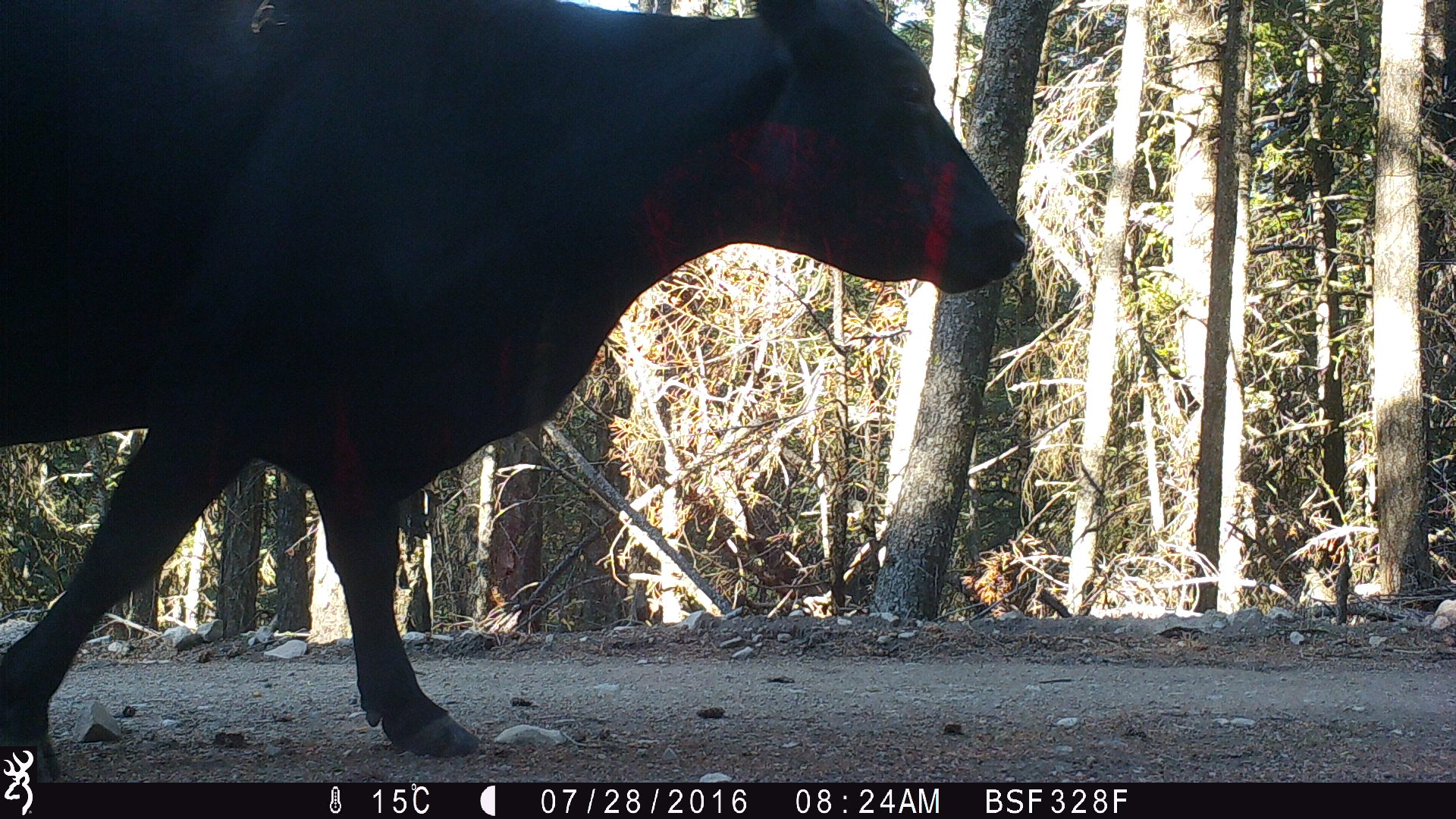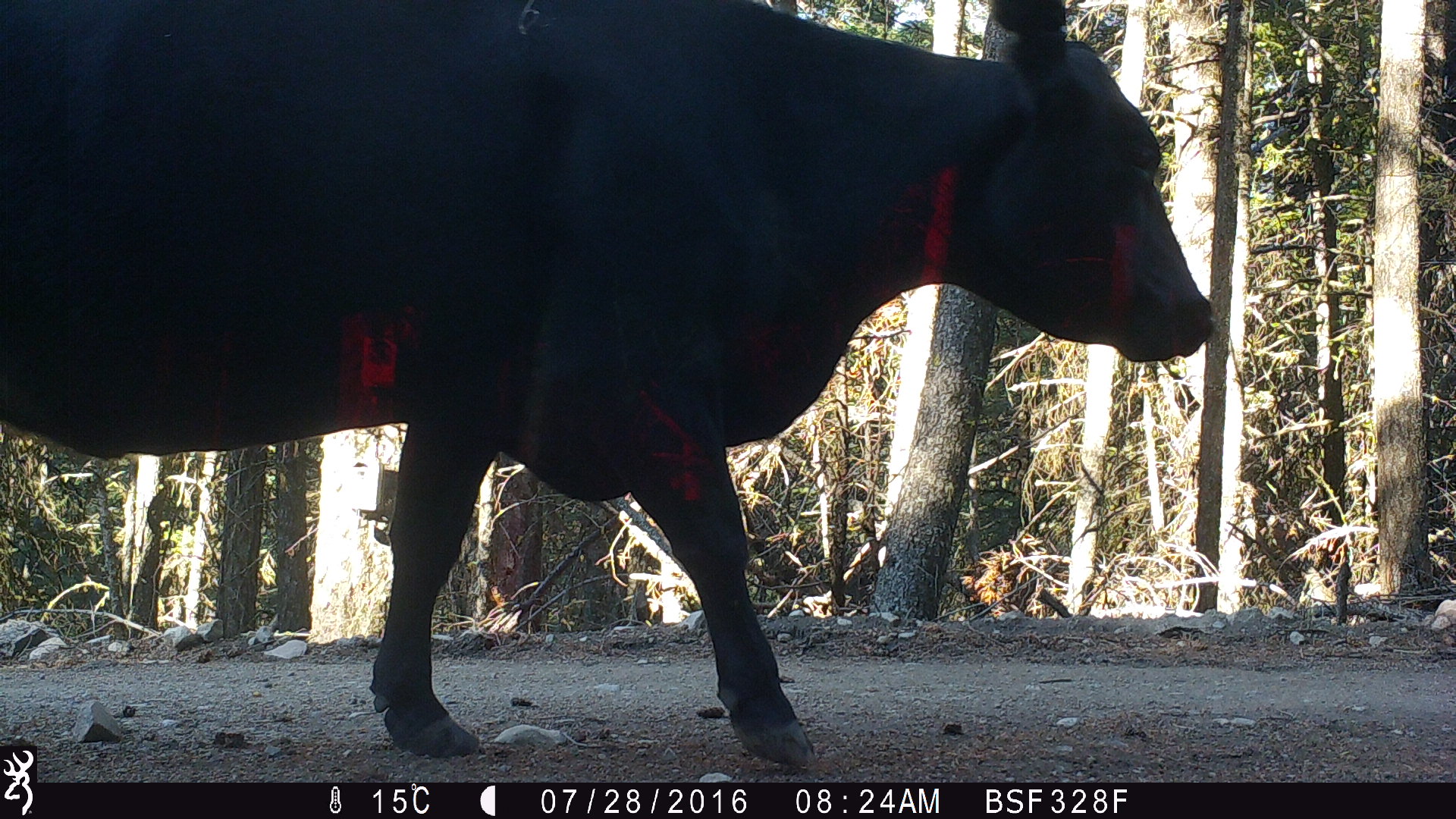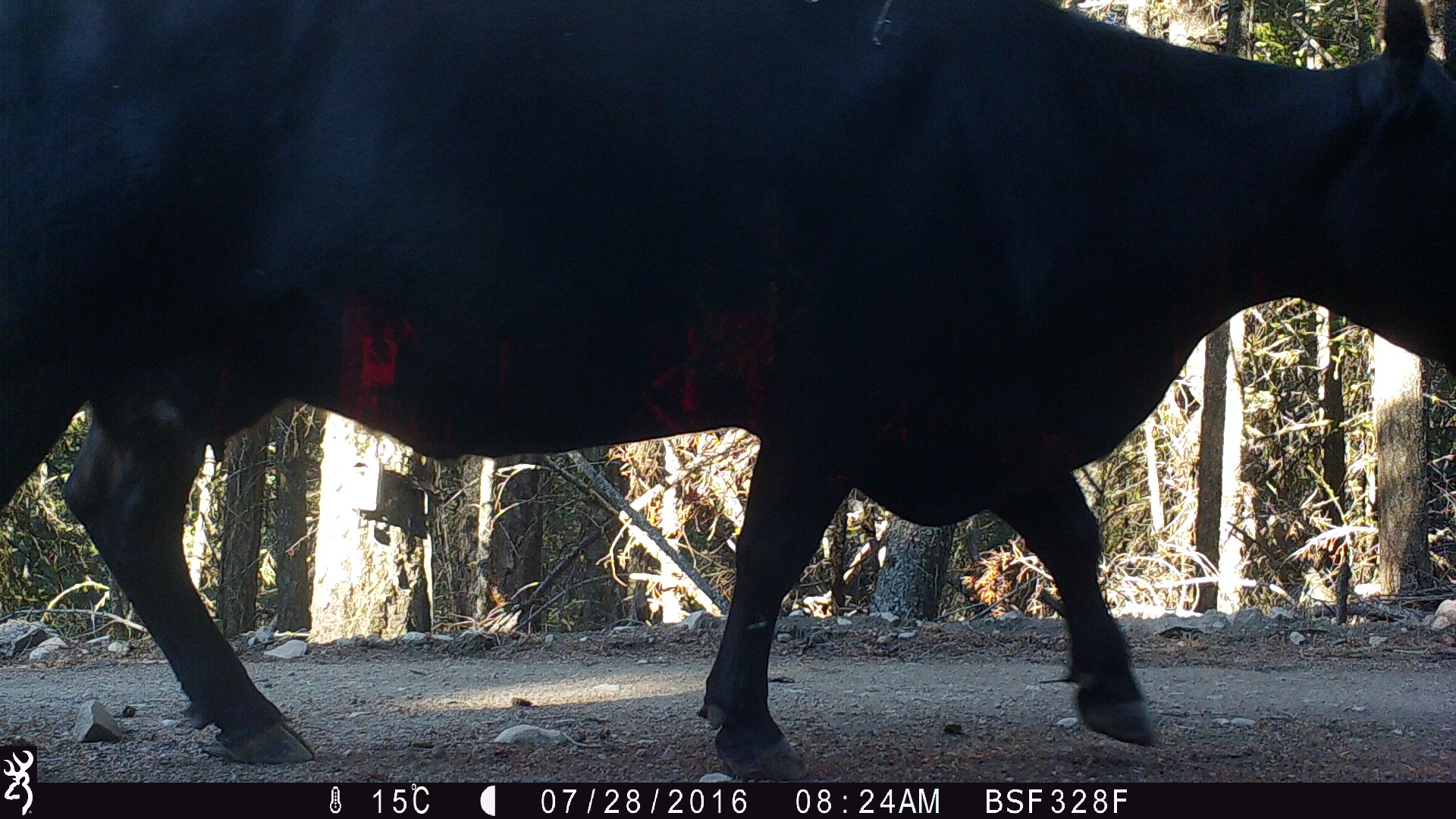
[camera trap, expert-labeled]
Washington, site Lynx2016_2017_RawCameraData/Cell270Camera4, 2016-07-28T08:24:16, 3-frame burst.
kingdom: Animalia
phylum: Chordata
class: Mammalia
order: Artiodactyla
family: Bovidae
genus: Bos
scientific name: Bos taurus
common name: domestic cattle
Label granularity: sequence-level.